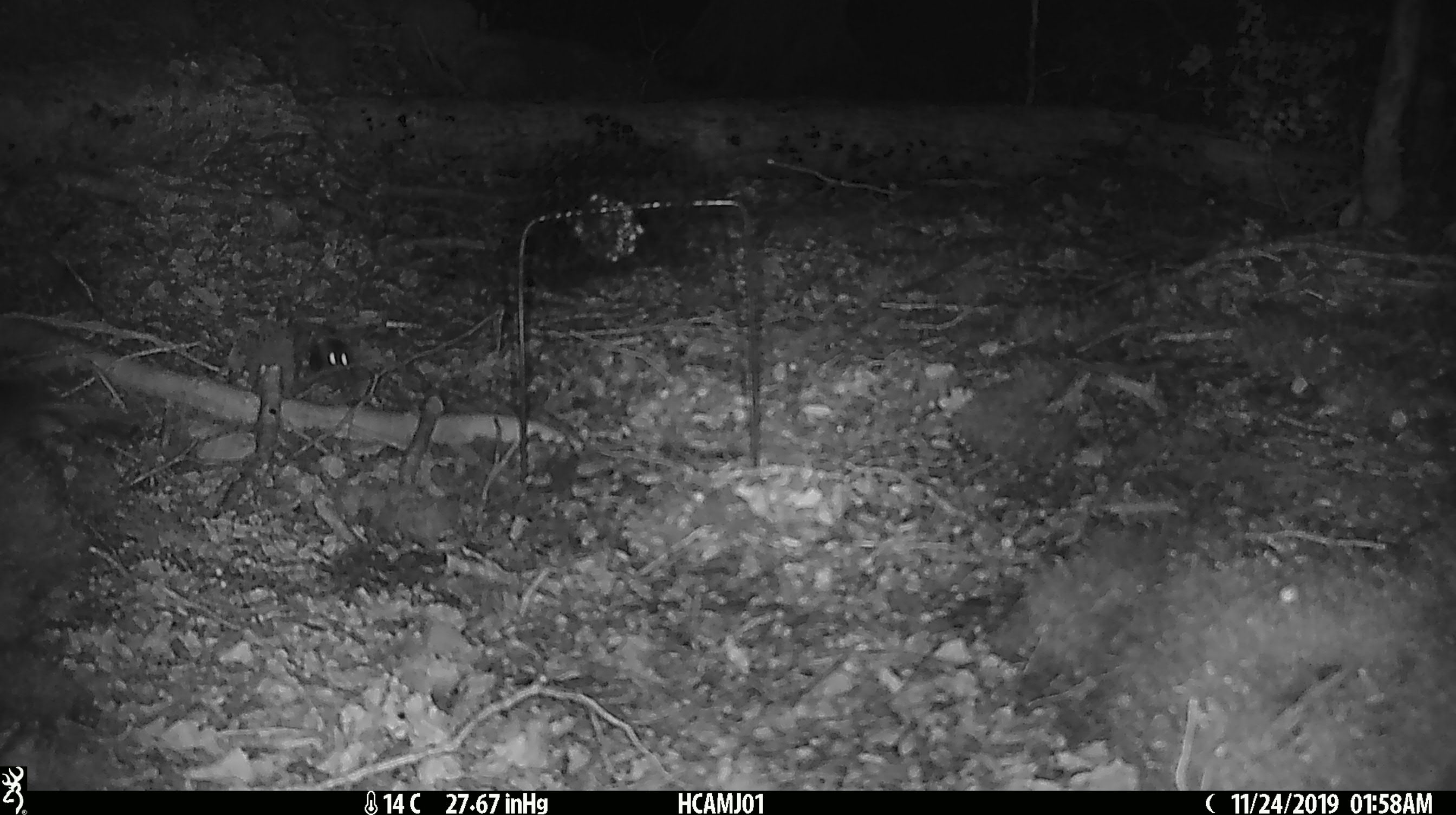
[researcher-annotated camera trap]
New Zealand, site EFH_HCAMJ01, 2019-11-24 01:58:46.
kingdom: Animalia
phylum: Chordata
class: Mammalia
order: Rodentia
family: Muridae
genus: Mus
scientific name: Mus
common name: mouse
Mouse (Mus).